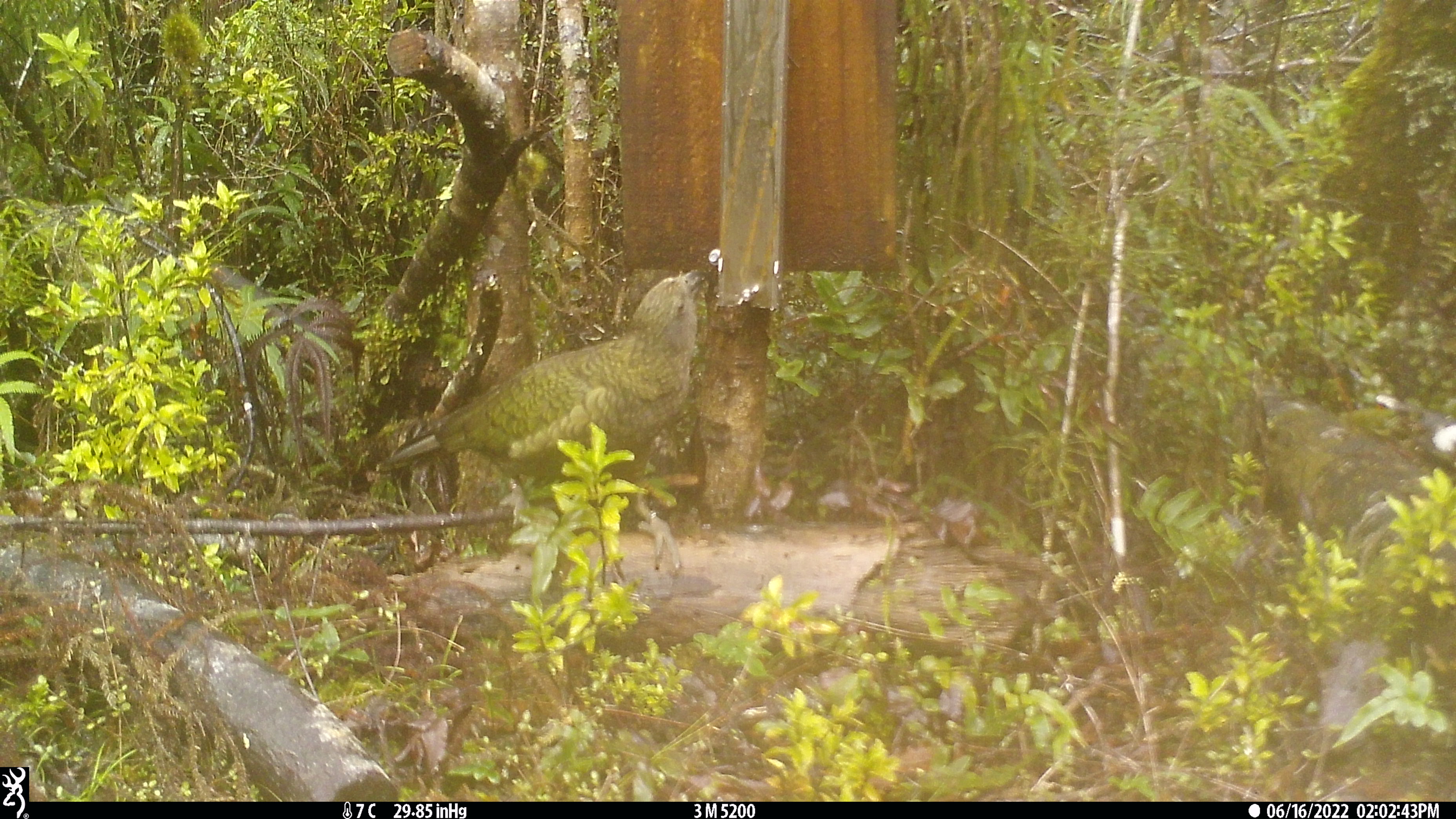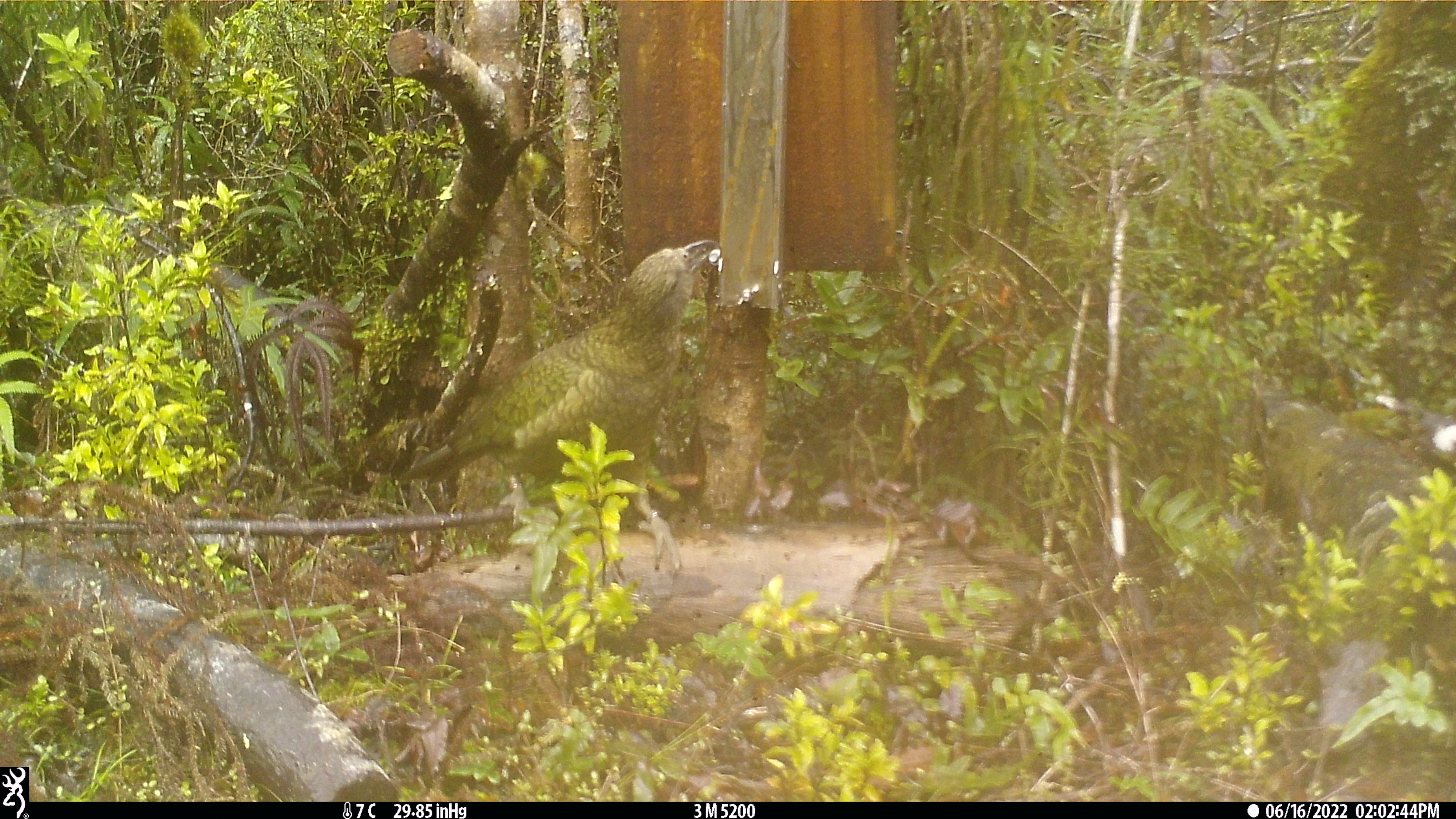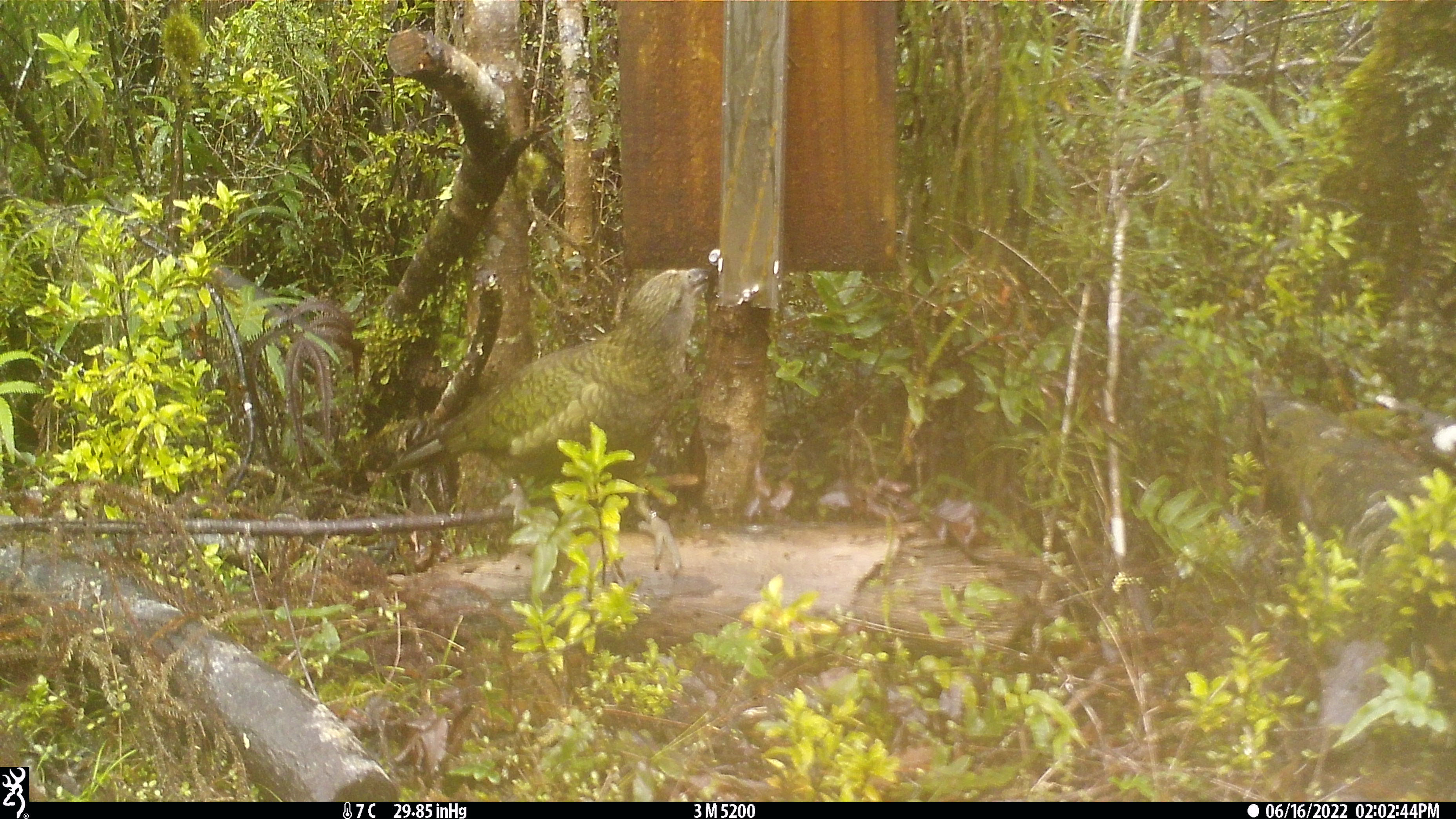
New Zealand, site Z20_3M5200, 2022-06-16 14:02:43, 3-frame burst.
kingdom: Animalia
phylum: Chordata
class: Aves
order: Psittaciformes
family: Strigopidae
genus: Nestor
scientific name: Nestor notabilis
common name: kea